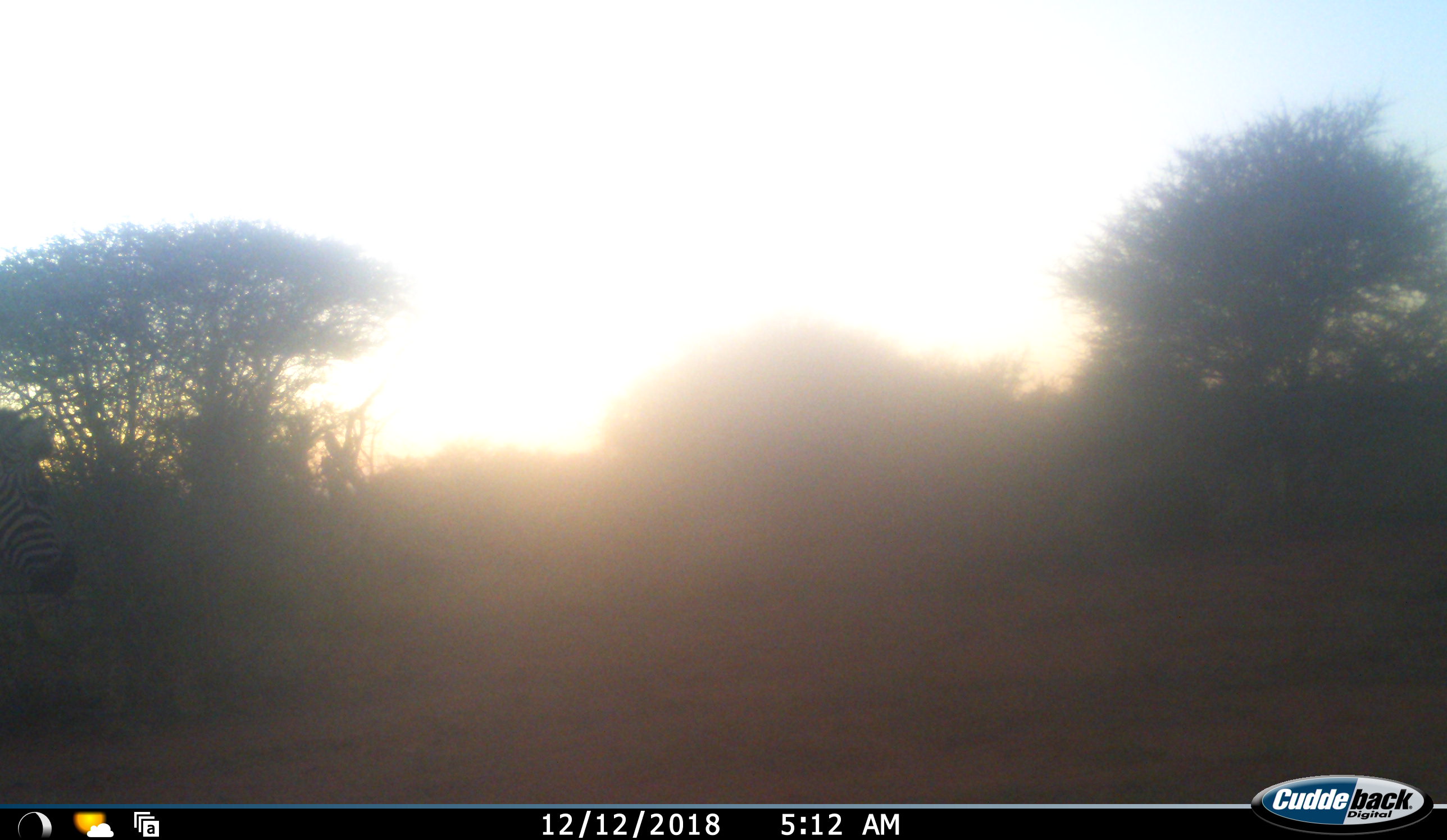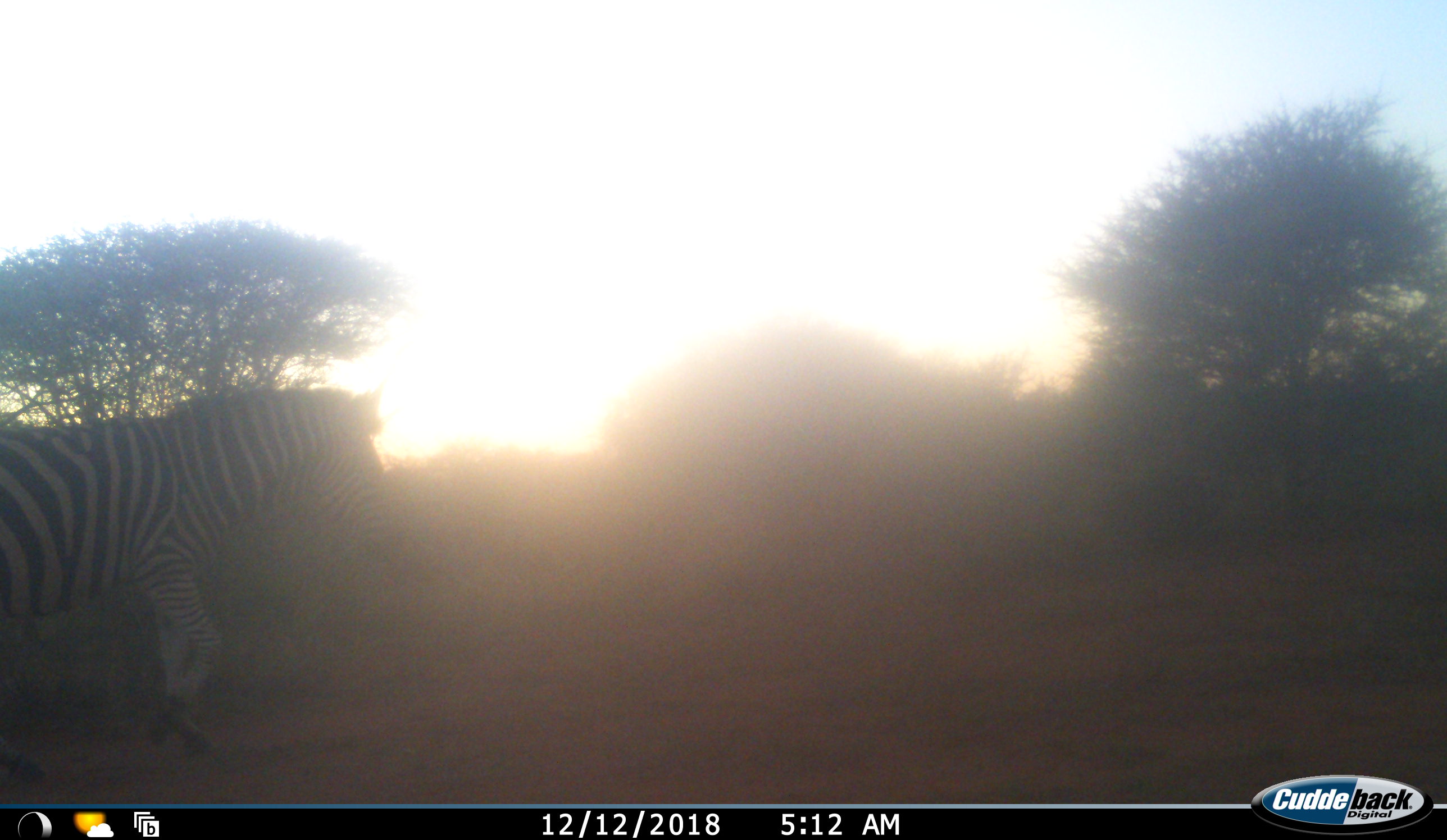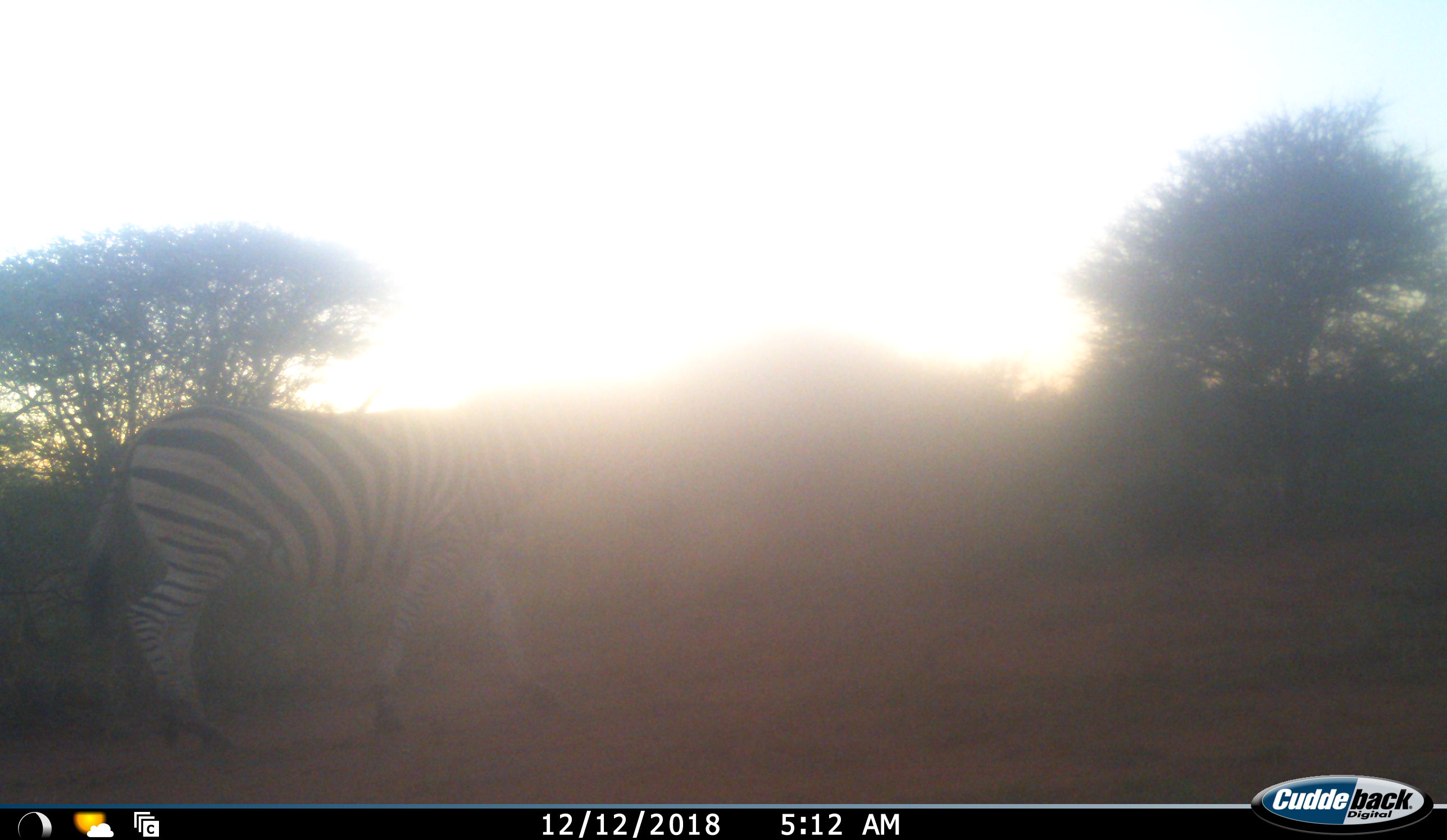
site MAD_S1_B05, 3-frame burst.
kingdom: Animalia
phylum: Chordata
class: Mammalia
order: Perissodactyla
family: Equidae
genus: Equus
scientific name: Equus quagga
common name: plains zebra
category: zebraplains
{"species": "zebraplains (plains zebra) (Equus quagga)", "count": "1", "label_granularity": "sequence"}